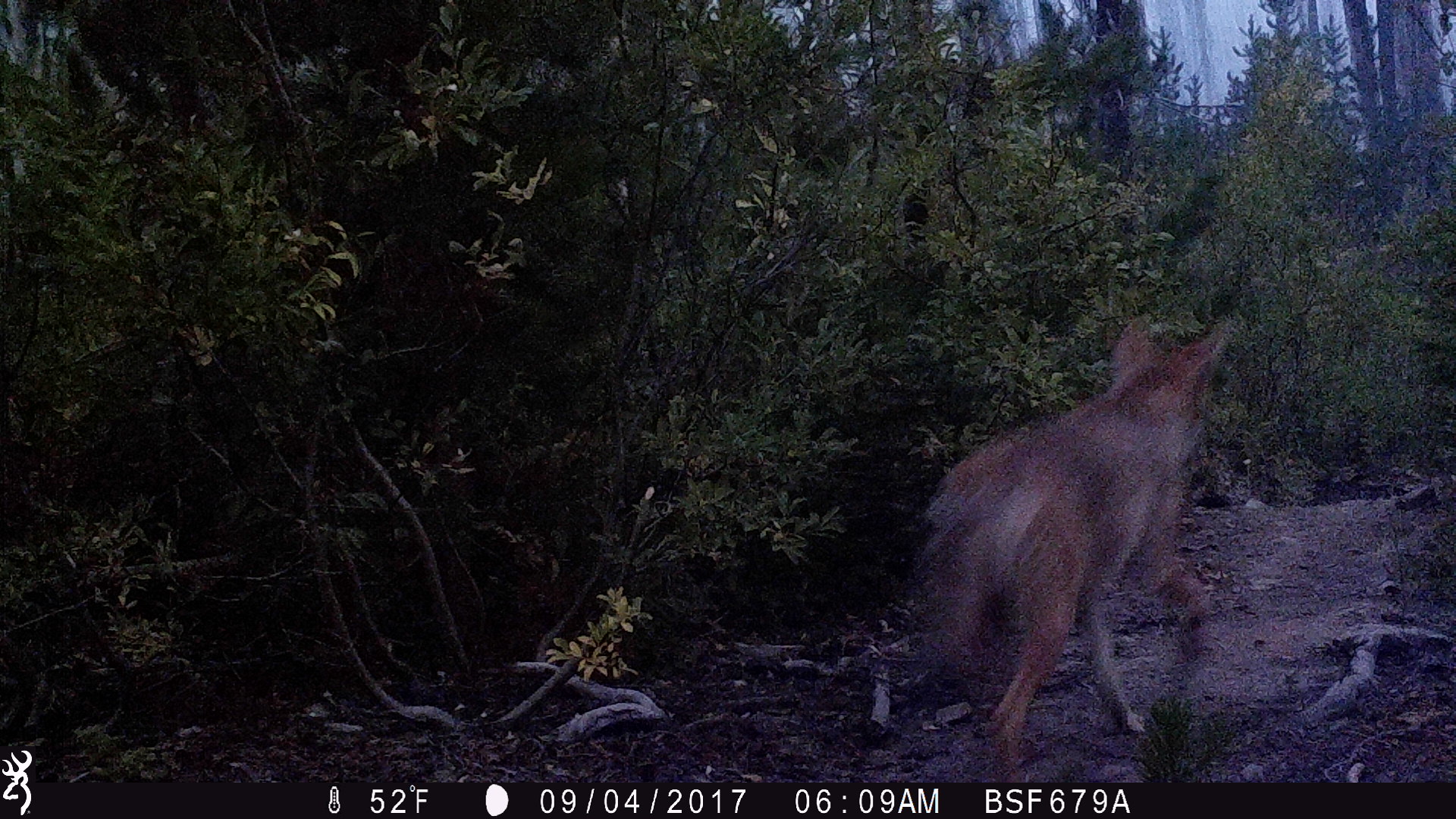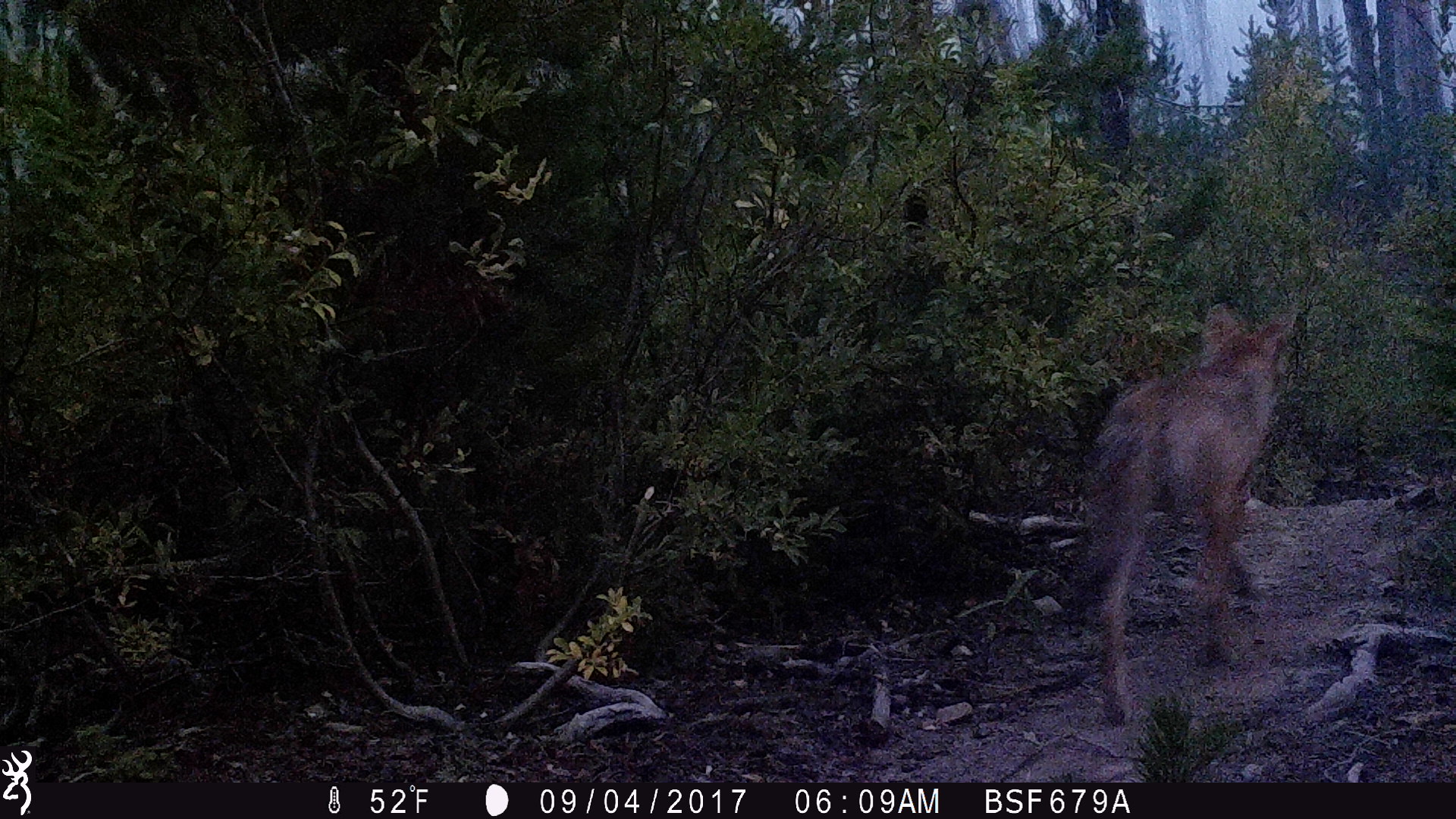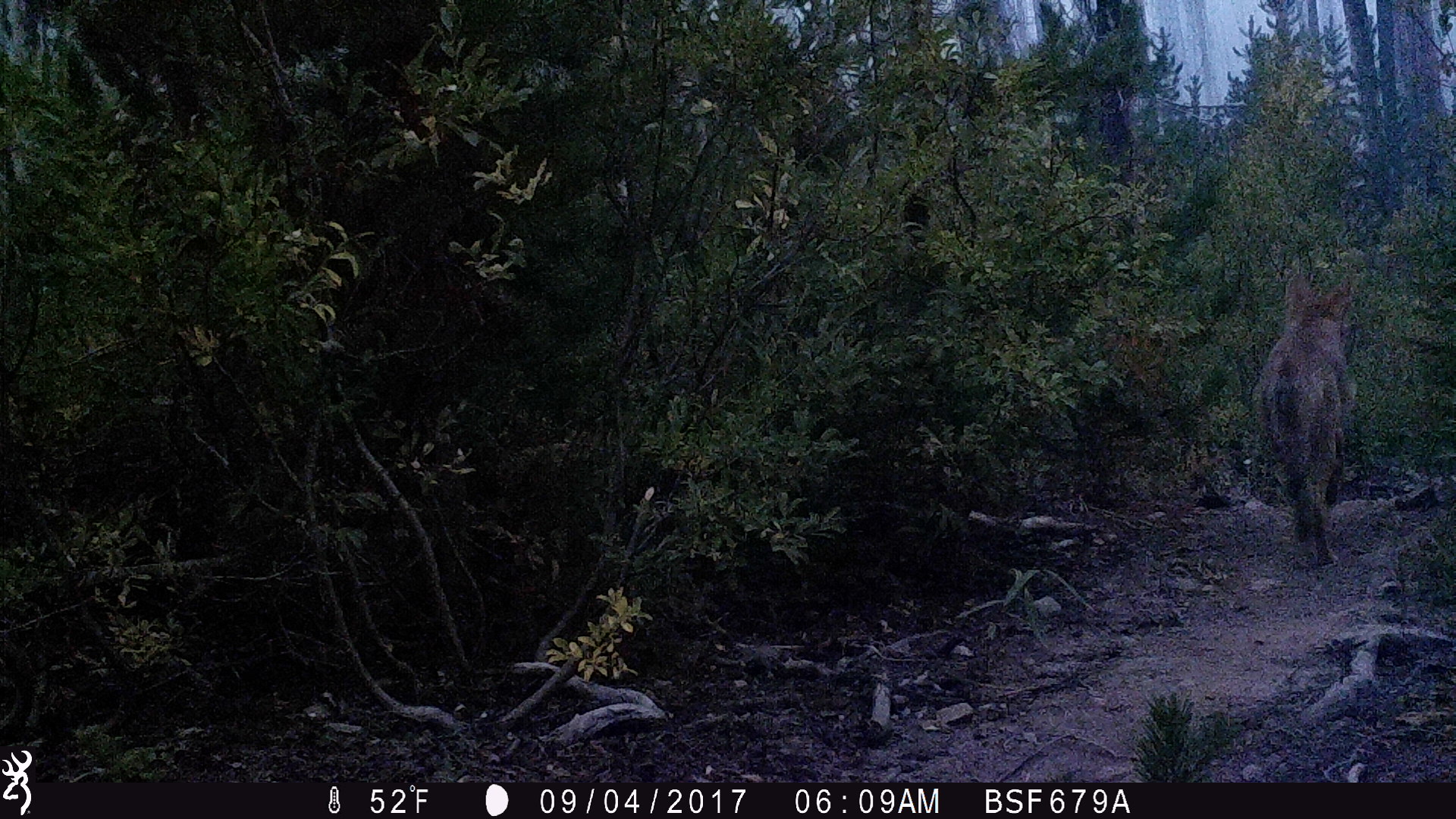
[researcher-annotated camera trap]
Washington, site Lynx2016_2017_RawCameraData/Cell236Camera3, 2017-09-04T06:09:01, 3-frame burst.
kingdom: Animalia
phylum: Chordata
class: Mammalia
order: Carnivora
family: Canidae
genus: Canis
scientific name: Canis latrans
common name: coyote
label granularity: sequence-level